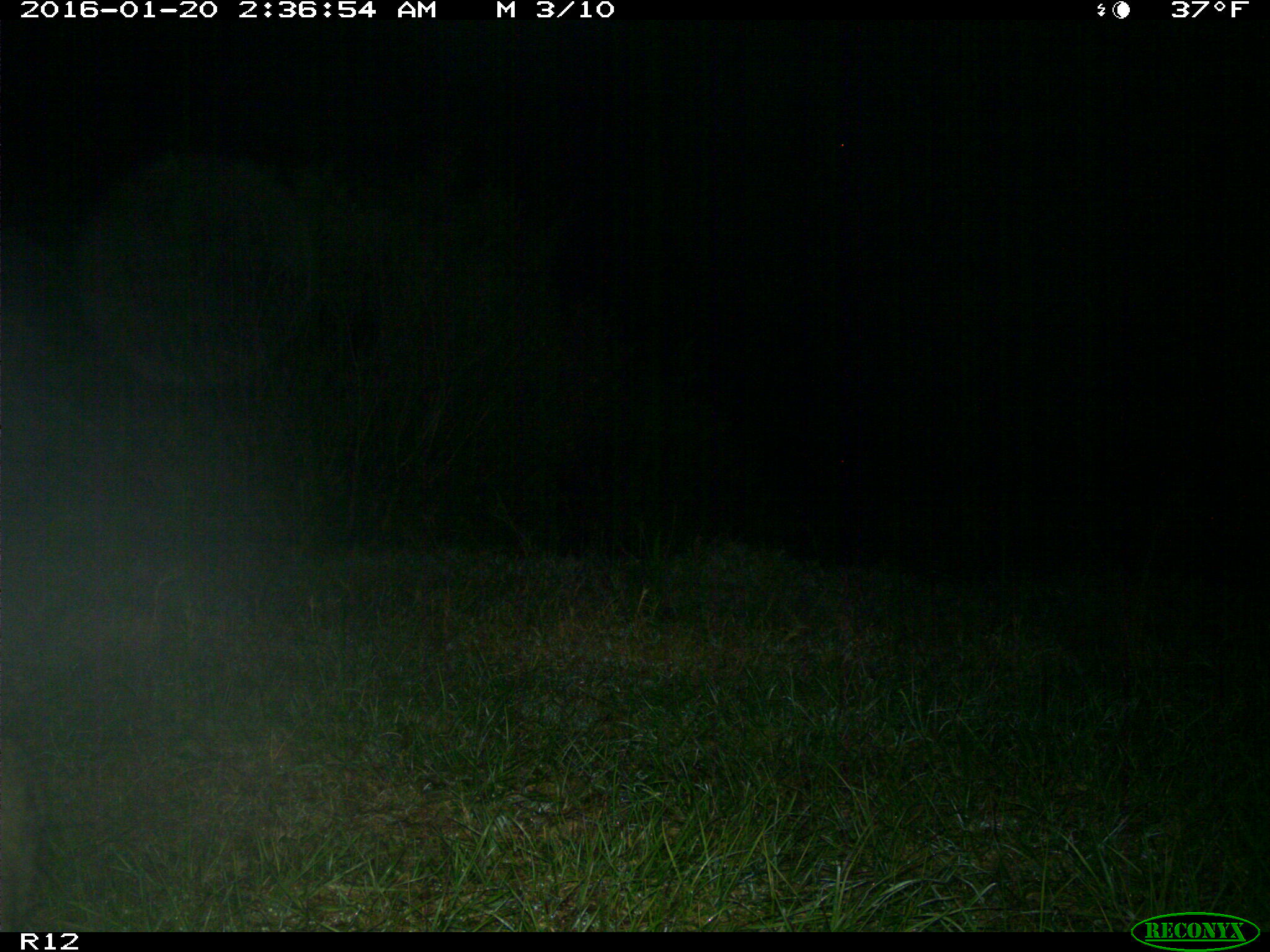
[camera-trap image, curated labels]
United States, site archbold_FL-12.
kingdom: Animalia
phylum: Chordata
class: Mammalia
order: Carnivora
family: Procyonidae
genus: Procyon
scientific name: Procyon lotor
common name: common raccoon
Procyon lotor (common raccoon).